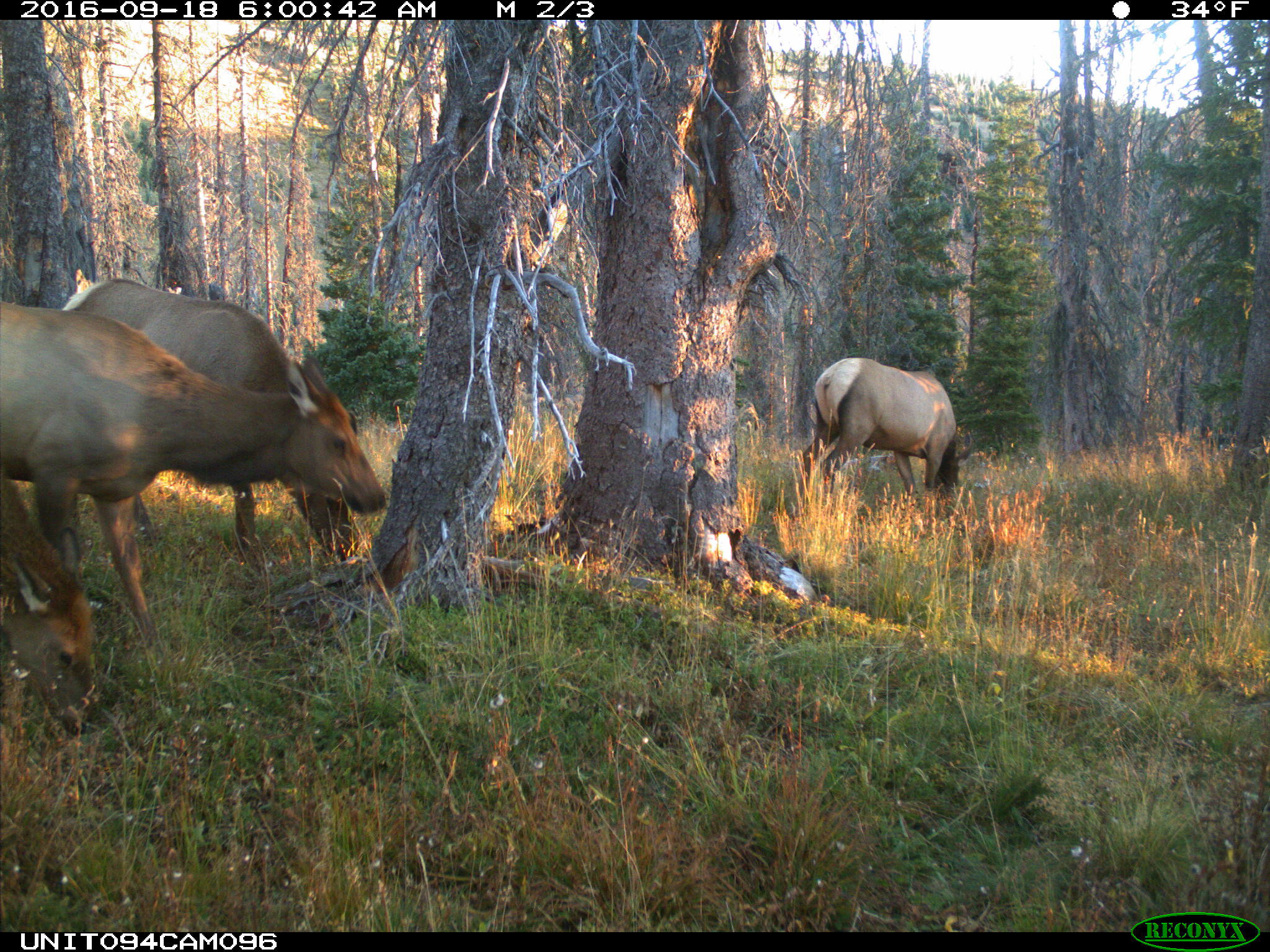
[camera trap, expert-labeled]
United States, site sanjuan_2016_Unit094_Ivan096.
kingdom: Animalia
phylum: Chordata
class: Mammalia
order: Artiodactyla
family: Cervidae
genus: Cervus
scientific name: Cervus elaphus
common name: red deer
Cervus elaphus (red deer).